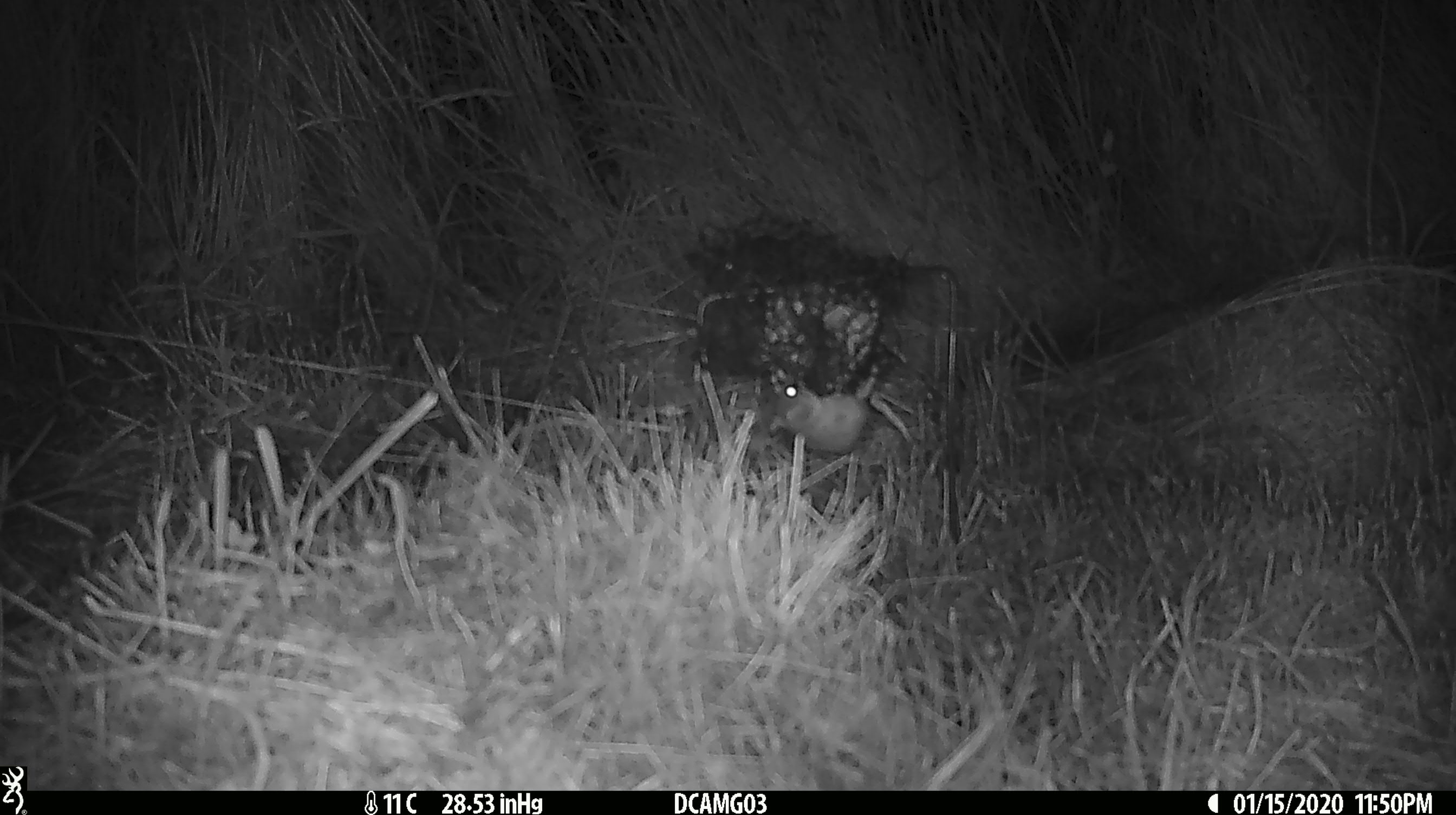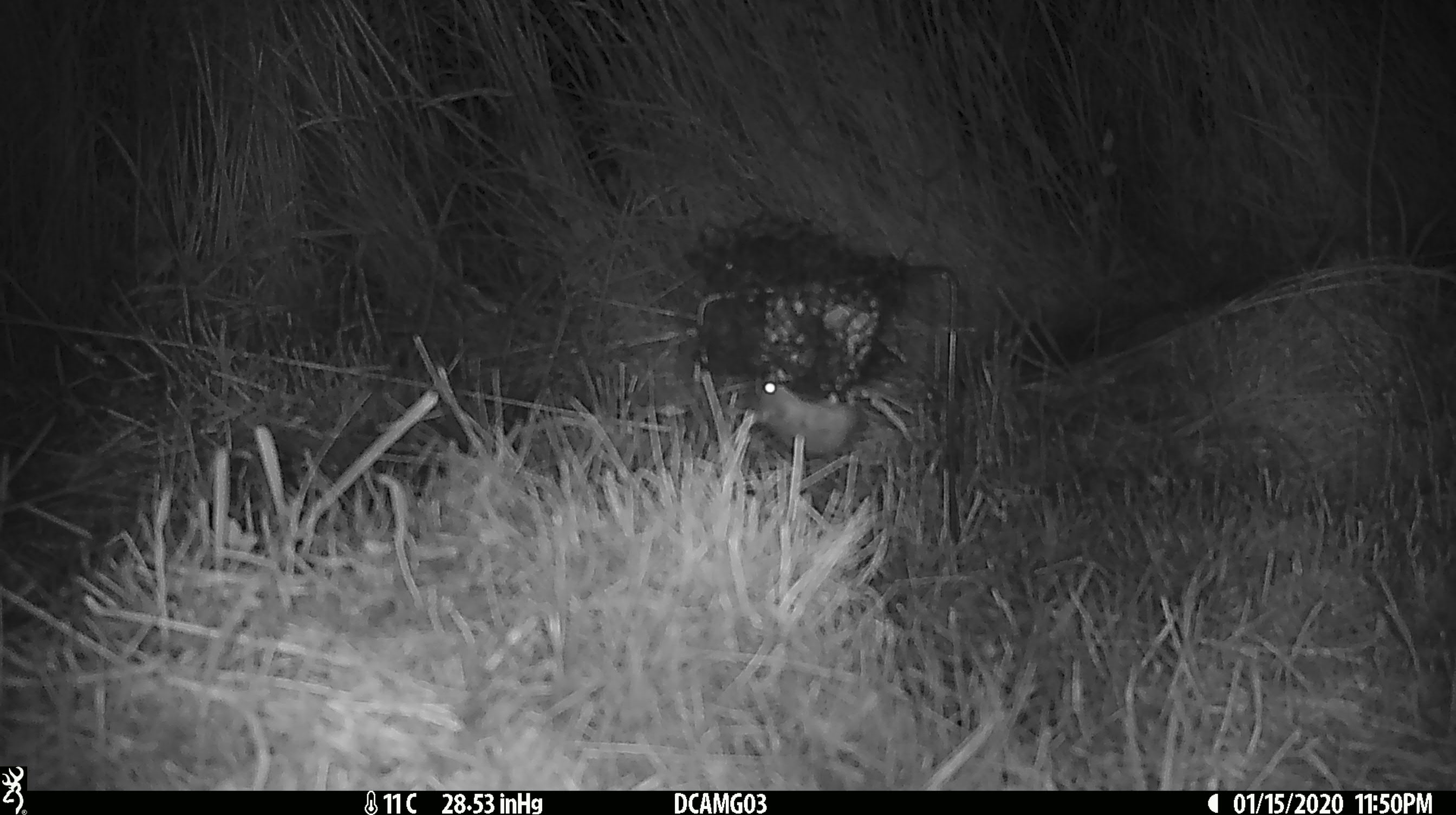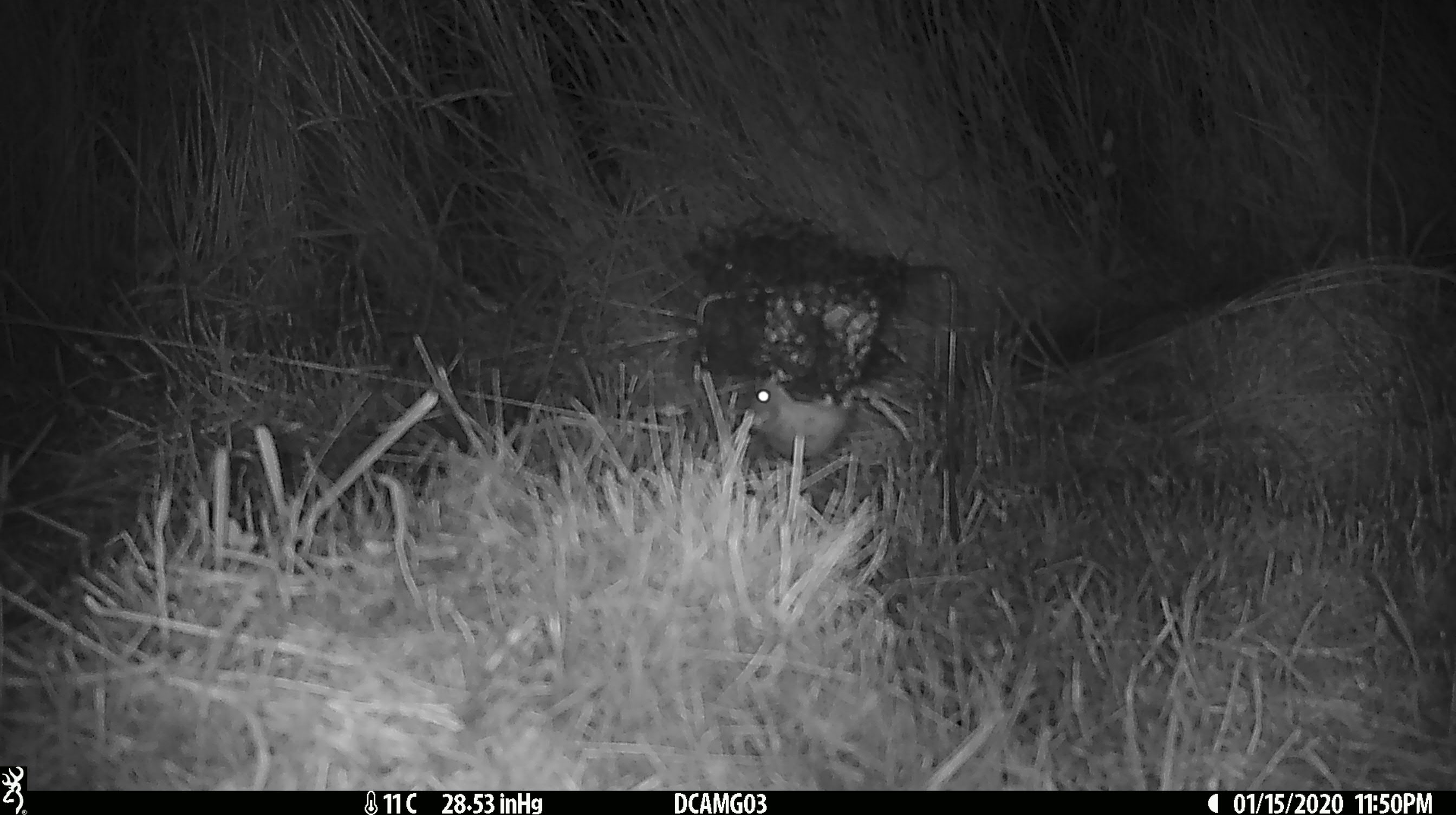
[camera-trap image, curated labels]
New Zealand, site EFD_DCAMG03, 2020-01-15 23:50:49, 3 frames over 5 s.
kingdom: Animalia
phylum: Chordata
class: Mammalia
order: Rodentia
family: Muridae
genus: Mus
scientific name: Mus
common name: mouse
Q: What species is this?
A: Mouse (Mus).